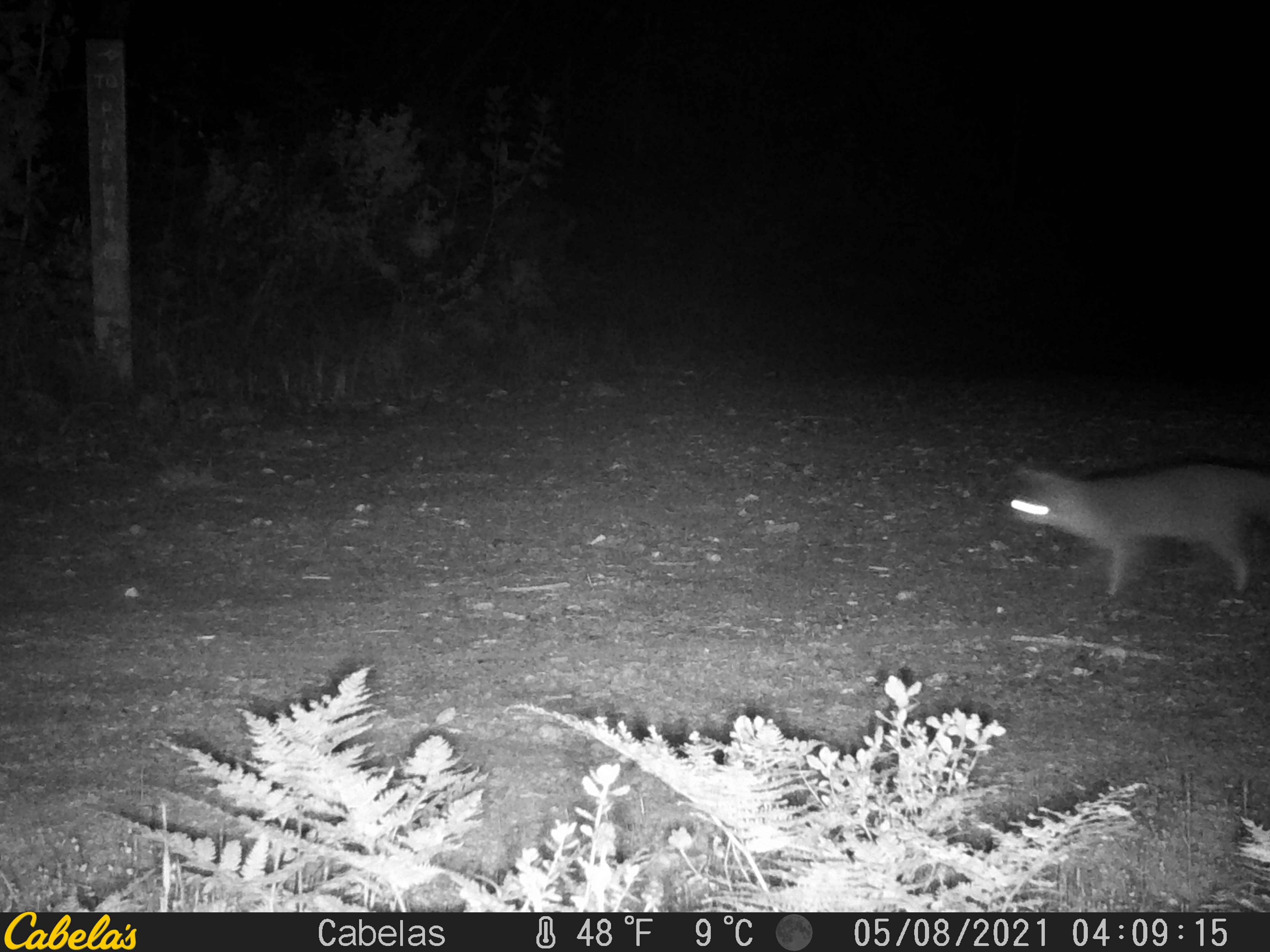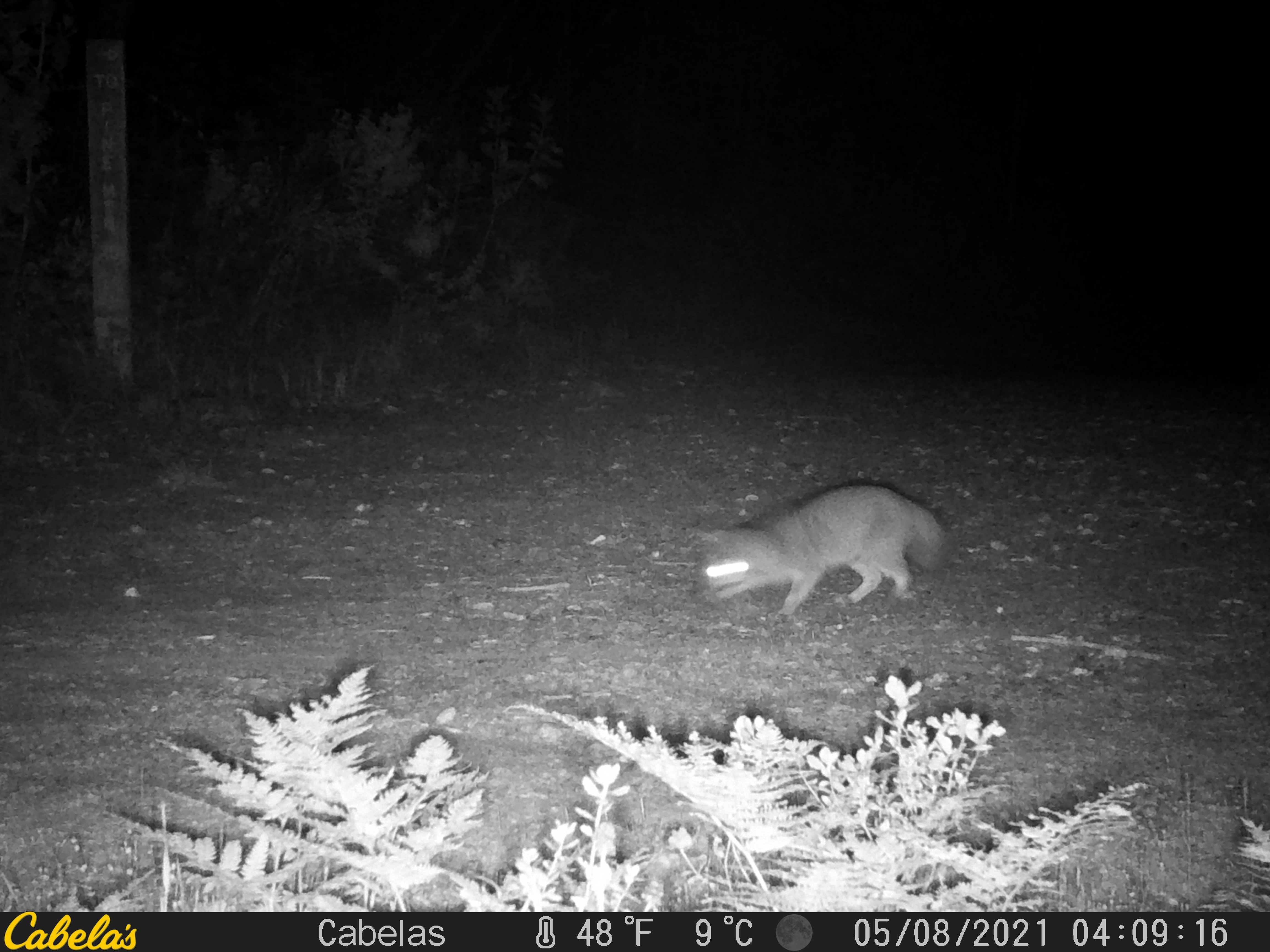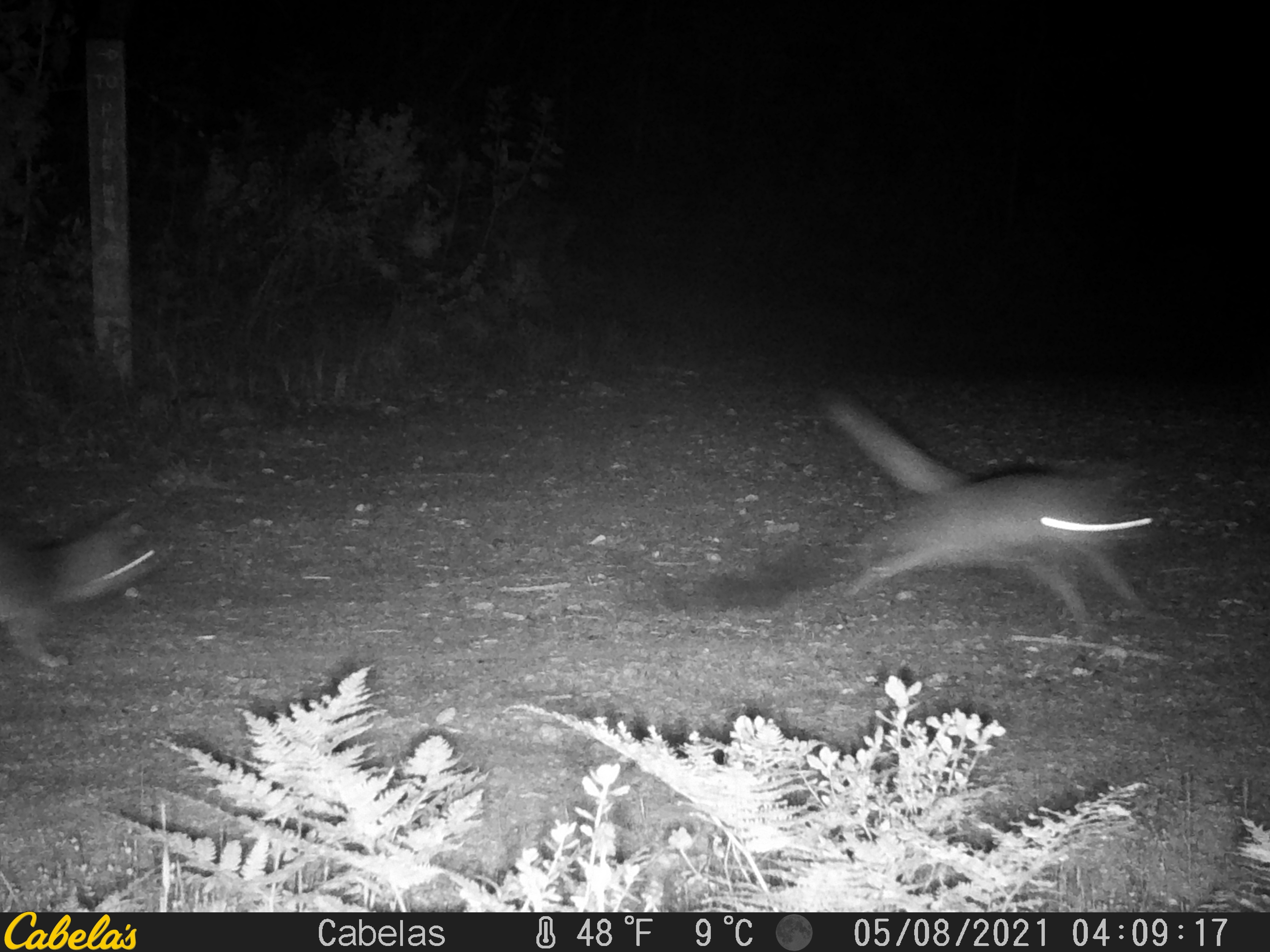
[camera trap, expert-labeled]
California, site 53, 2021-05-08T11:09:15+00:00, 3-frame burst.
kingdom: Animalia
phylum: Chordata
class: Mammalia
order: Carnivora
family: Canidae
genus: Urocyon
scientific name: Urocyon cinereoargenteus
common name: gray fox